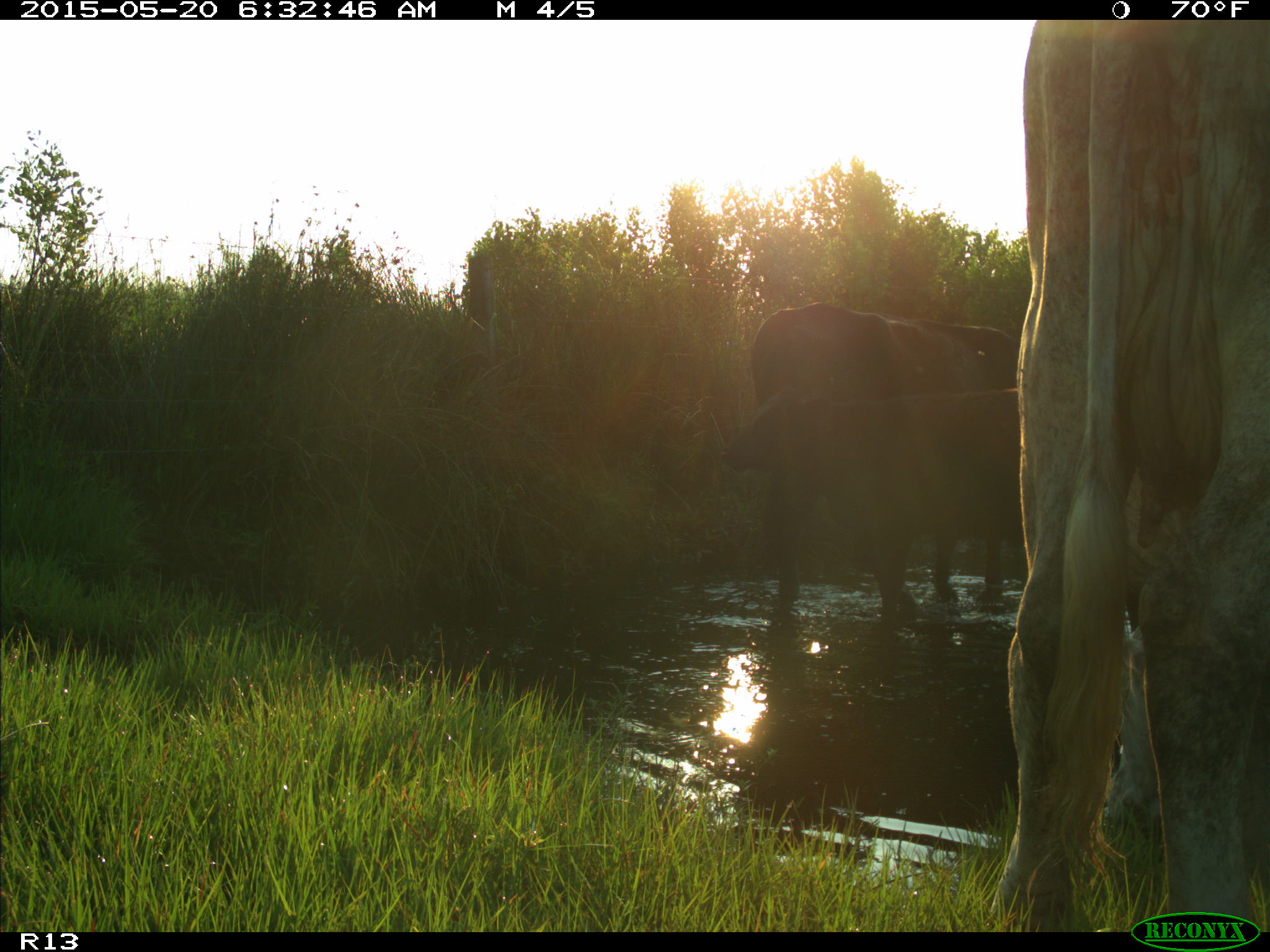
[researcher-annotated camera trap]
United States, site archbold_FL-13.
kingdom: Animalia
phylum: Chordata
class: Mammalia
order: Artiodactyla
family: Bovidae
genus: Bos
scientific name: Bos taurus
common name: domestic cow